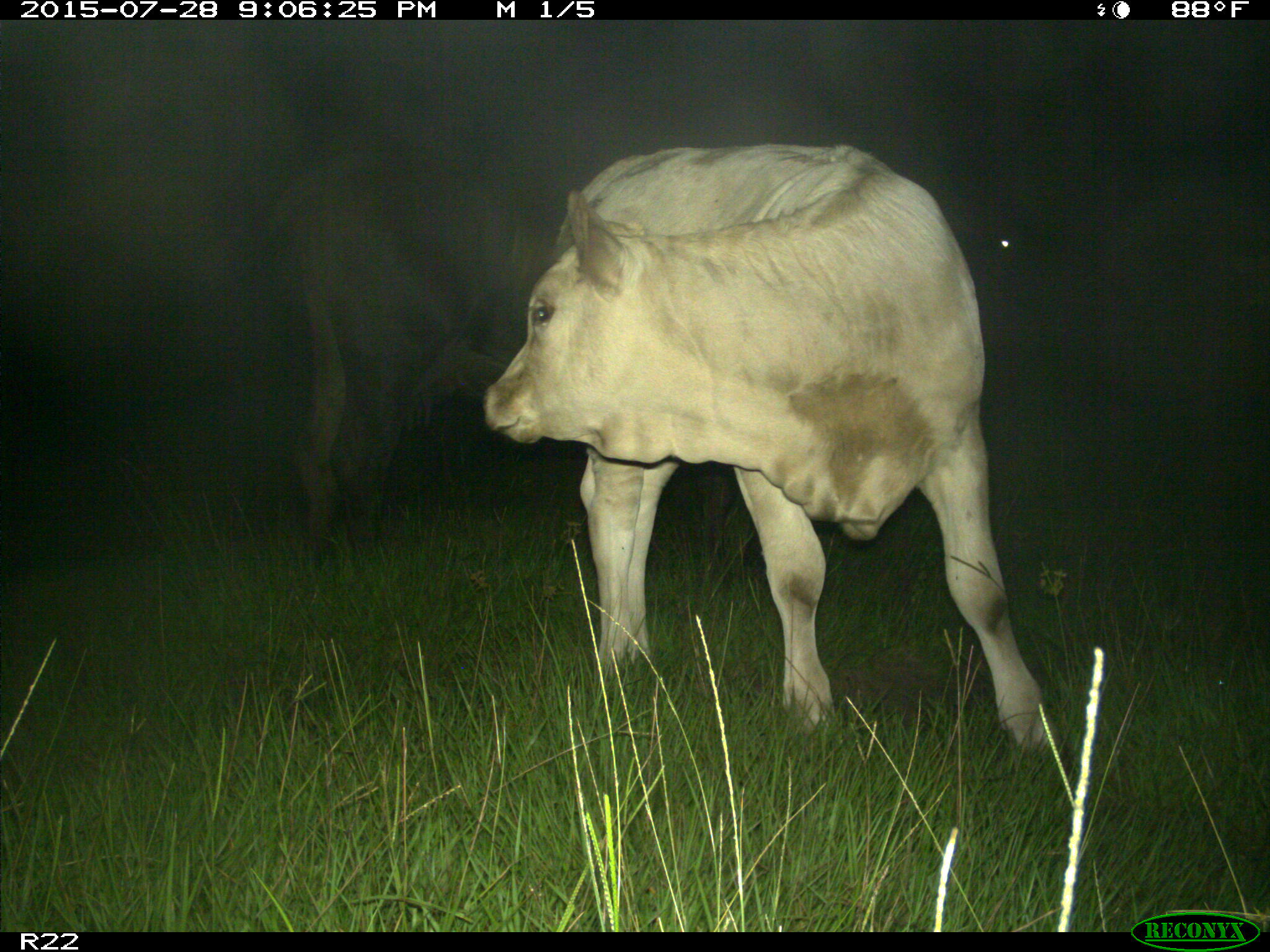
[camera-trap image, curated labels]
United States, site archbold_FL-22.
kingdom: Animalia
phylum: Chordata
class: Mammalia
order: Artiodactyla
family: Bovidae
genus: Bos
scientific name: Bos taurus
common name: domestic cow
Bos taurus (domestic cow).